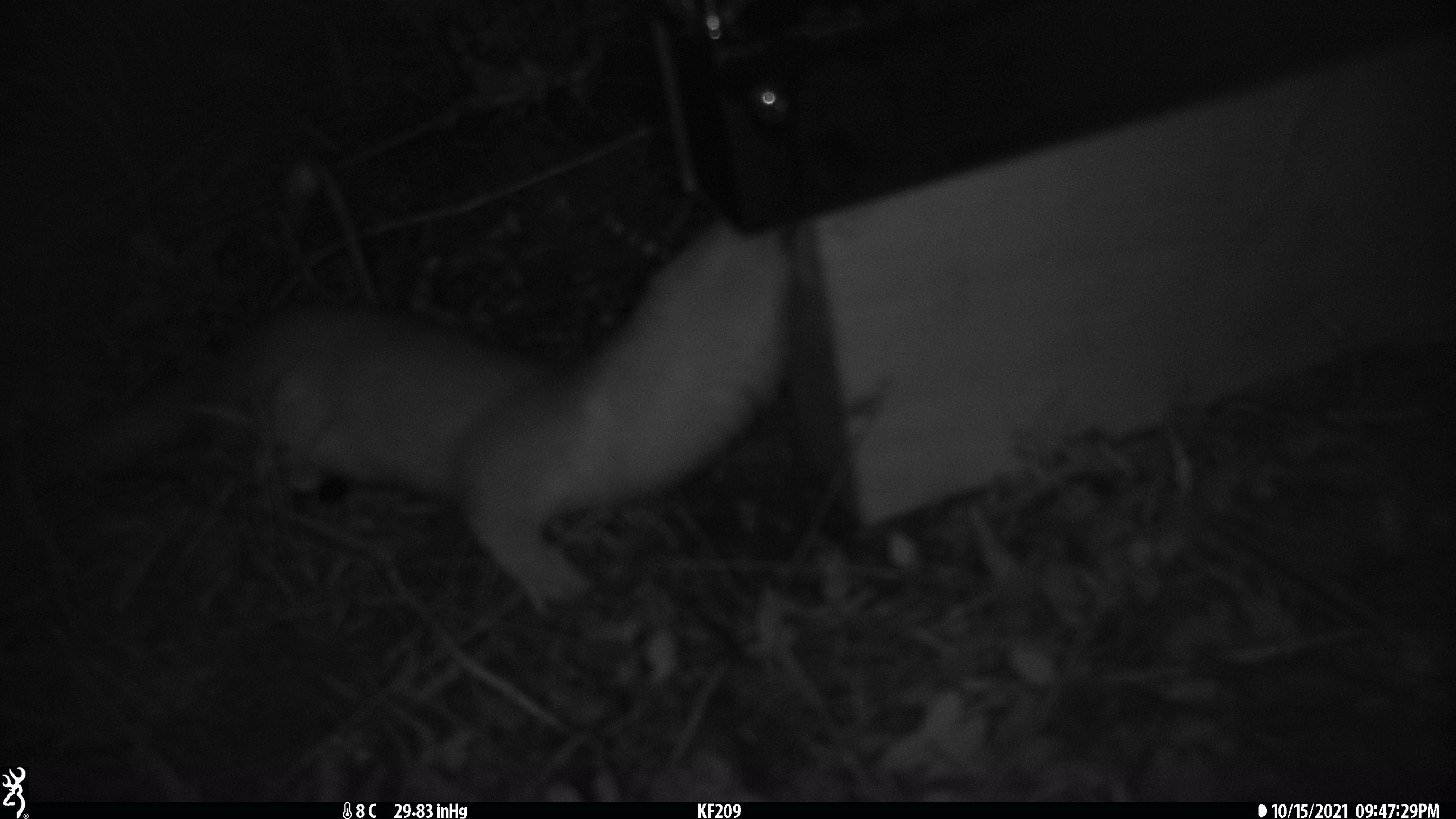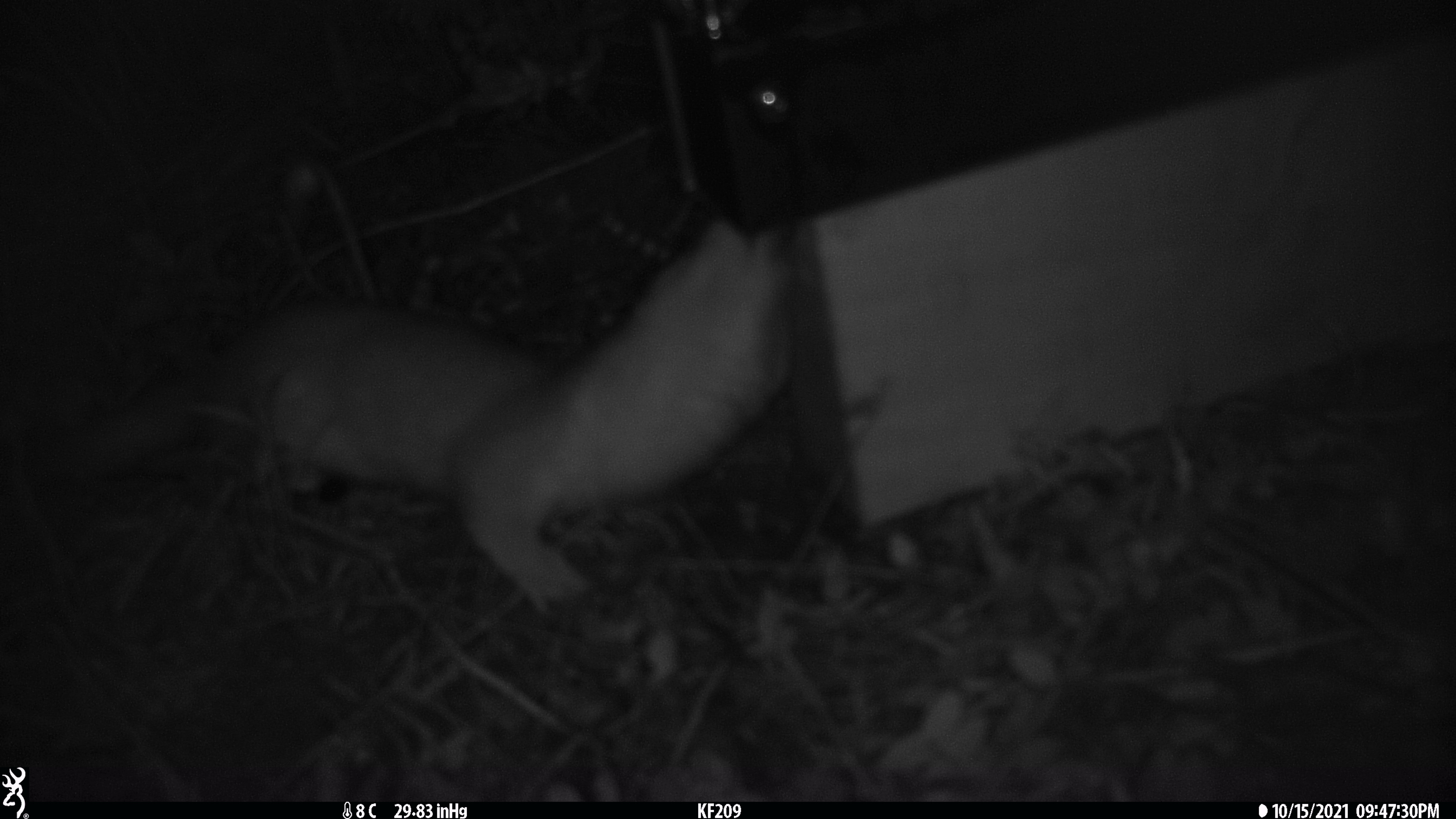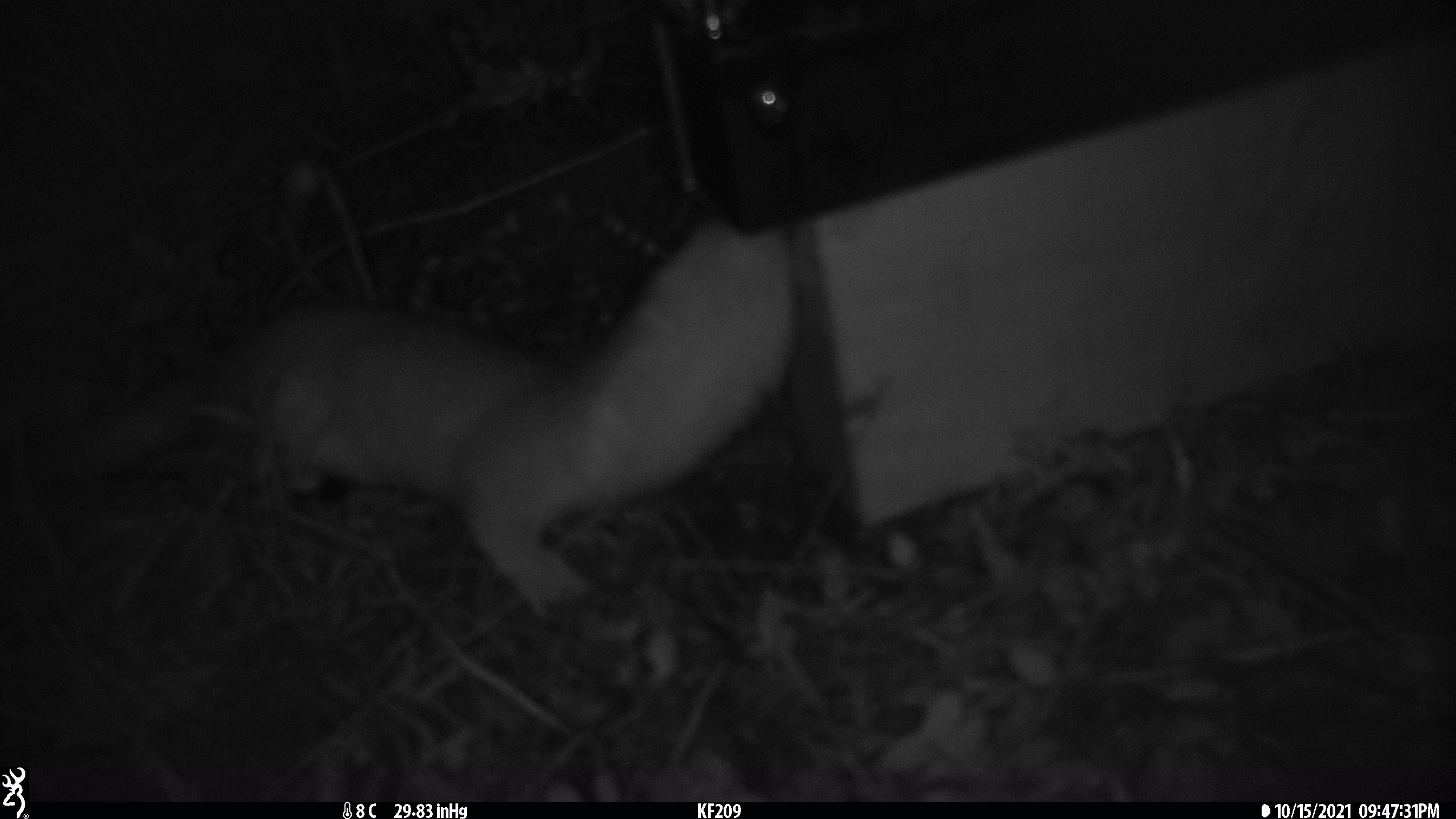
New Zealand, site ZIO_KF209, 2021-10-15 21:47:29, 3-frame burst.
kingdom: Animalia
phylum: Chordata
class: Mammalia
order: Carnivora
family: Mustelidae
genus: Mustela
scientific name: Mustela erminea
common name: stoat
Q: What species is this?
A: Stoat (Mustela erminea).